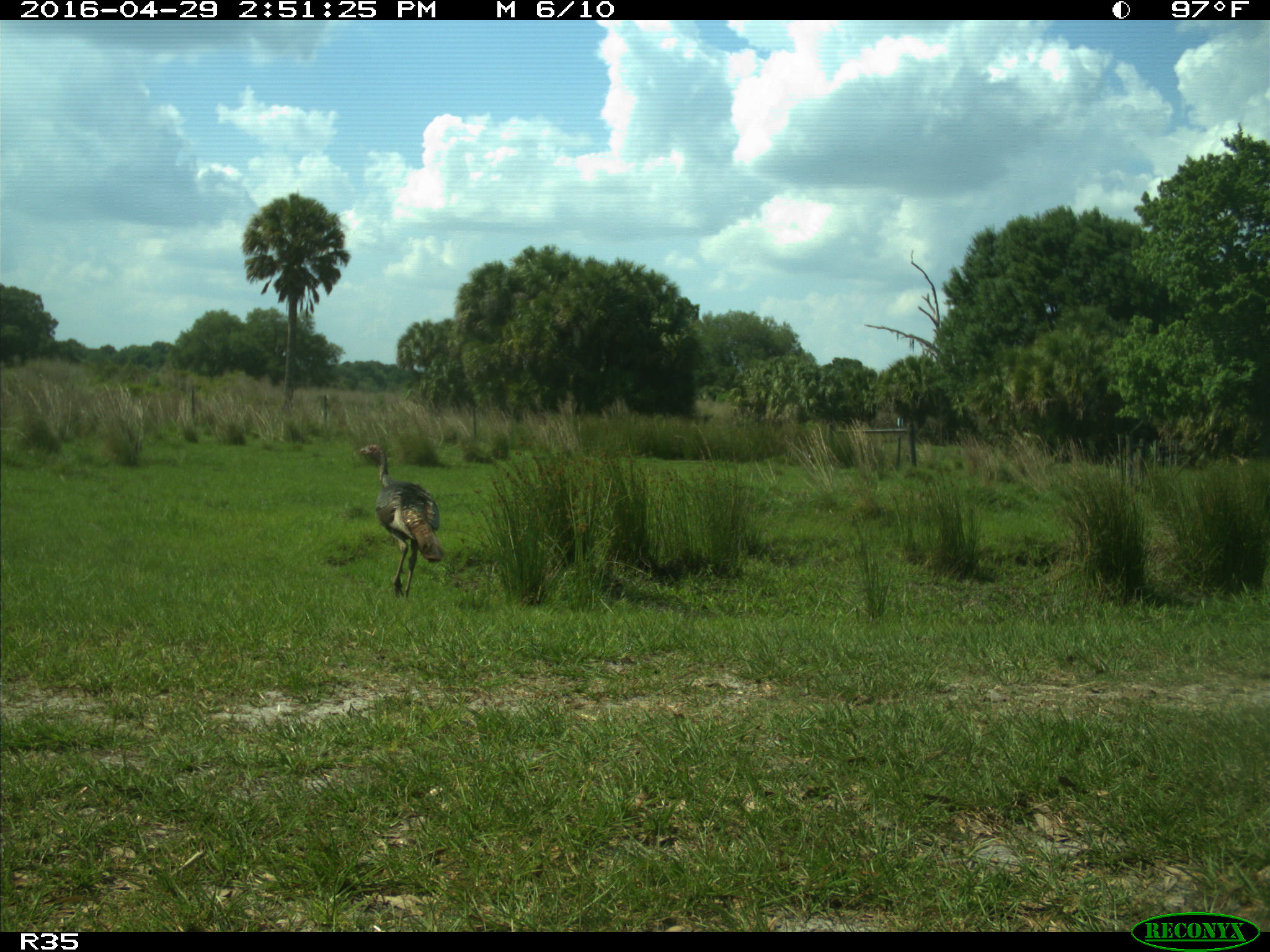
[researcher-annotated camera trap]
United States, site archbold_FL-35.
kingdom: Animalia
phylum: Chordata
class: Aves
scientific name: Aves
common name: birds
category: unidentified bird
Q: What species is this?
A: Unidentified bird (birds) (Aves).